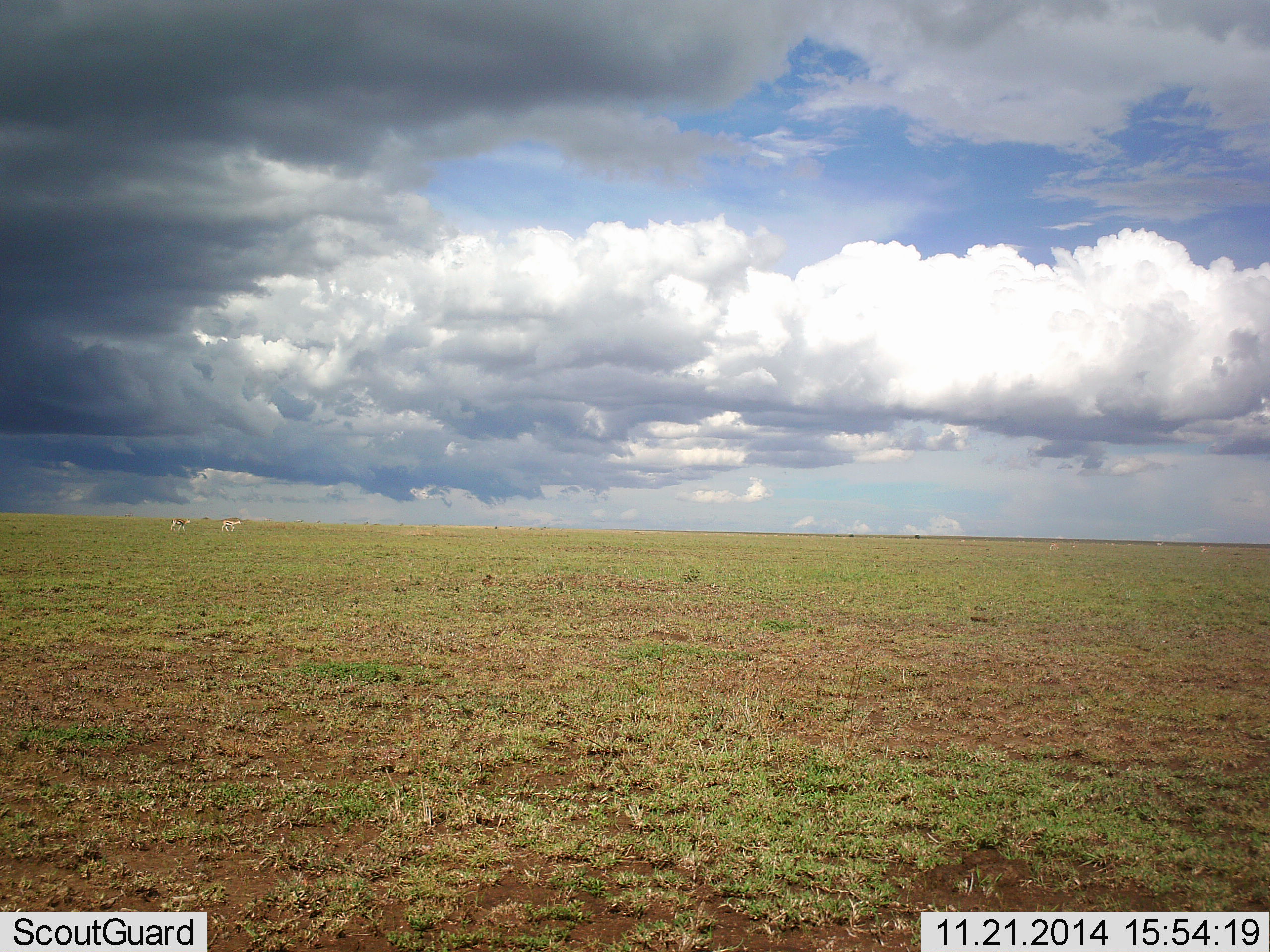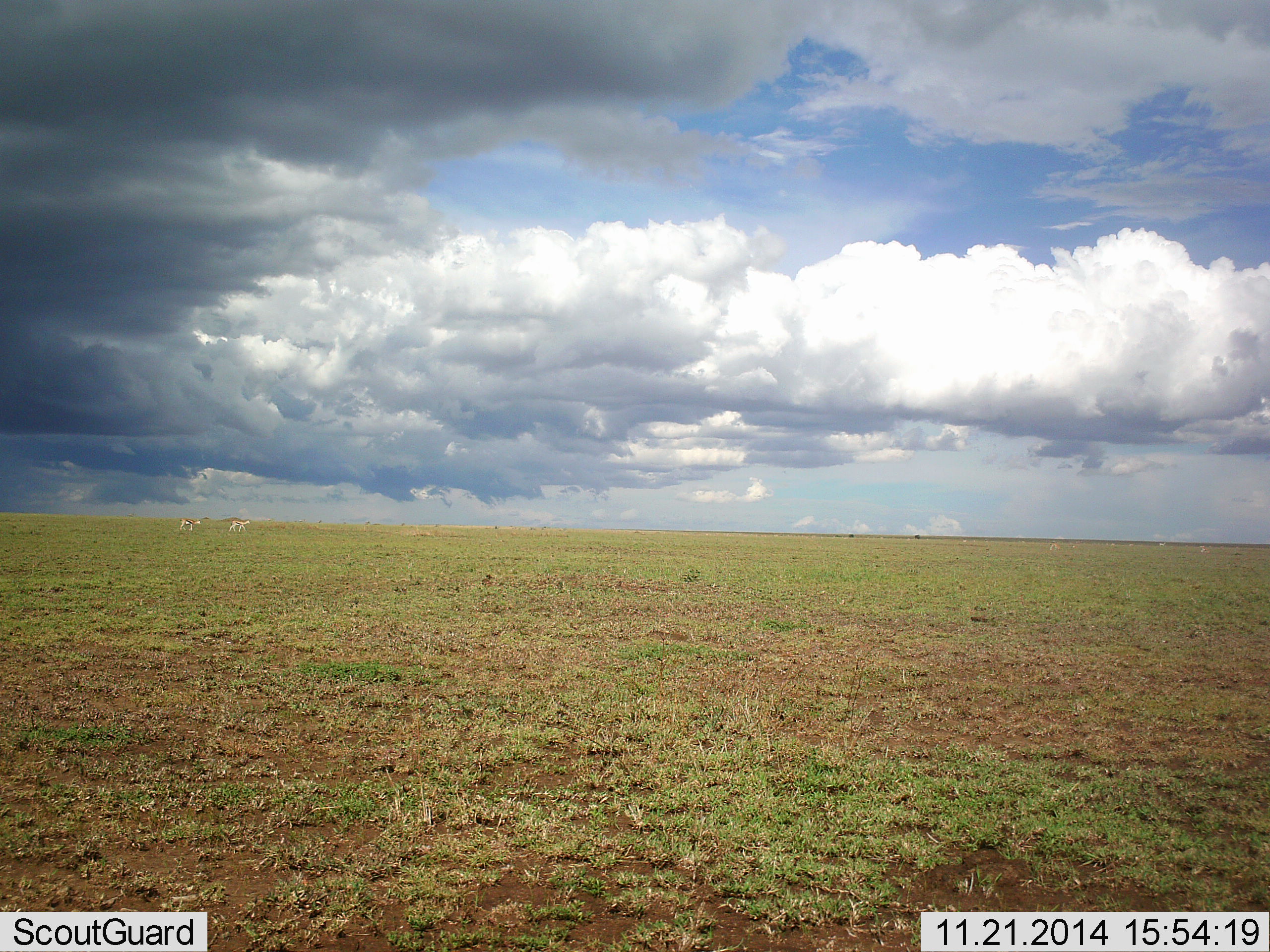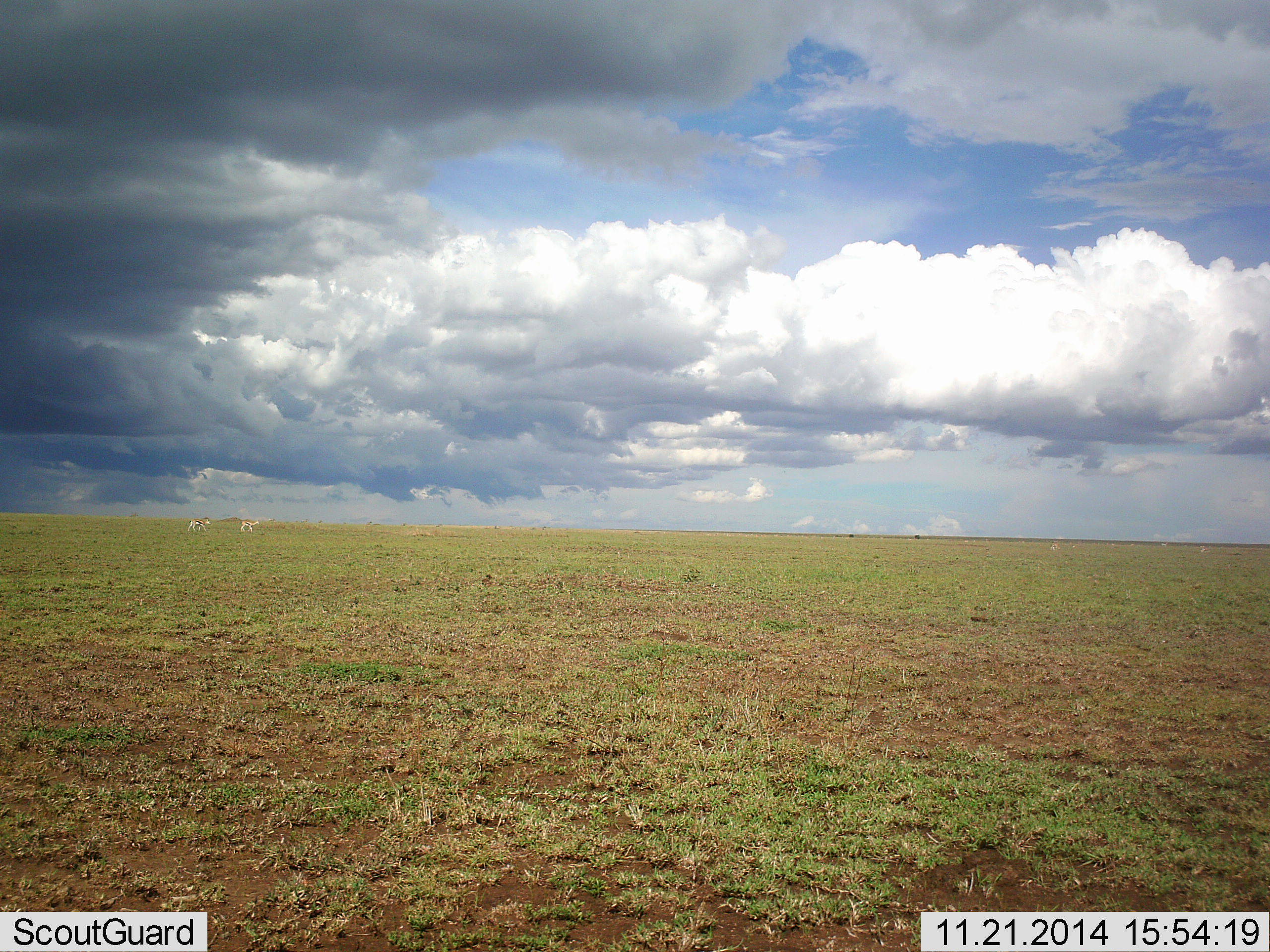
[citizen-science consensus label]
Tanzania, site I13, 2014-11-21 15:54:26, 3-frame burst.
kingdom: Animalia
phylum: Chordata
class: Mammalia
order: Artiodactyla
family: Bovidae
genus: Eudorcas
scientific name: Eudorcas thomsonii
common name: thomson's gazelle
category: gazellethomsons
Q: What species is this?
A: Gazellethomsons (thomson's gazelle) (Eudorcas thomsonii).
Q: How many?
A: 2.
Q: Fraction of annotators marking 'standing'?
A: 10%.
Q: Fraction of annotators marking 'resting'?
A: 0%.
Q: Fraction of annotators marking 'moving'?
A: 80%.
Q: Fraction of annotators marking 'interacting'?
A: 0%.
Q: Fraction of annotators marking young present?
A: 0%.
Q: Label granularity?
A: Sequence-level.